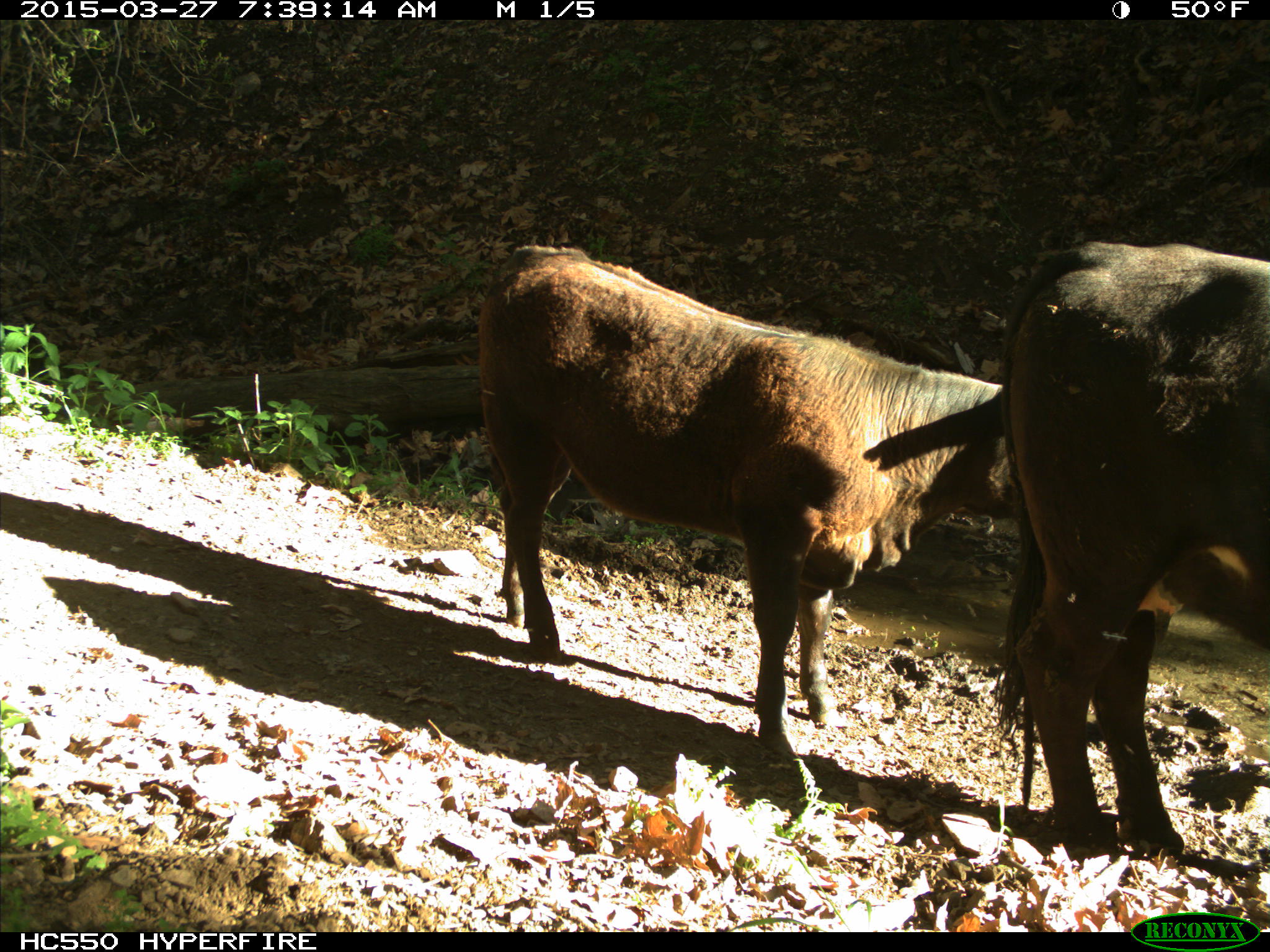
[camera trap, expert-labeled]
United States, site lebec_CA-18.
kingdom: Animalia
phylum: Chordata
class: Mammalia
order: Artiodactyla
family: Bovidae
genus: Bos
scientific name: Bos taurus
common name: domestic cow